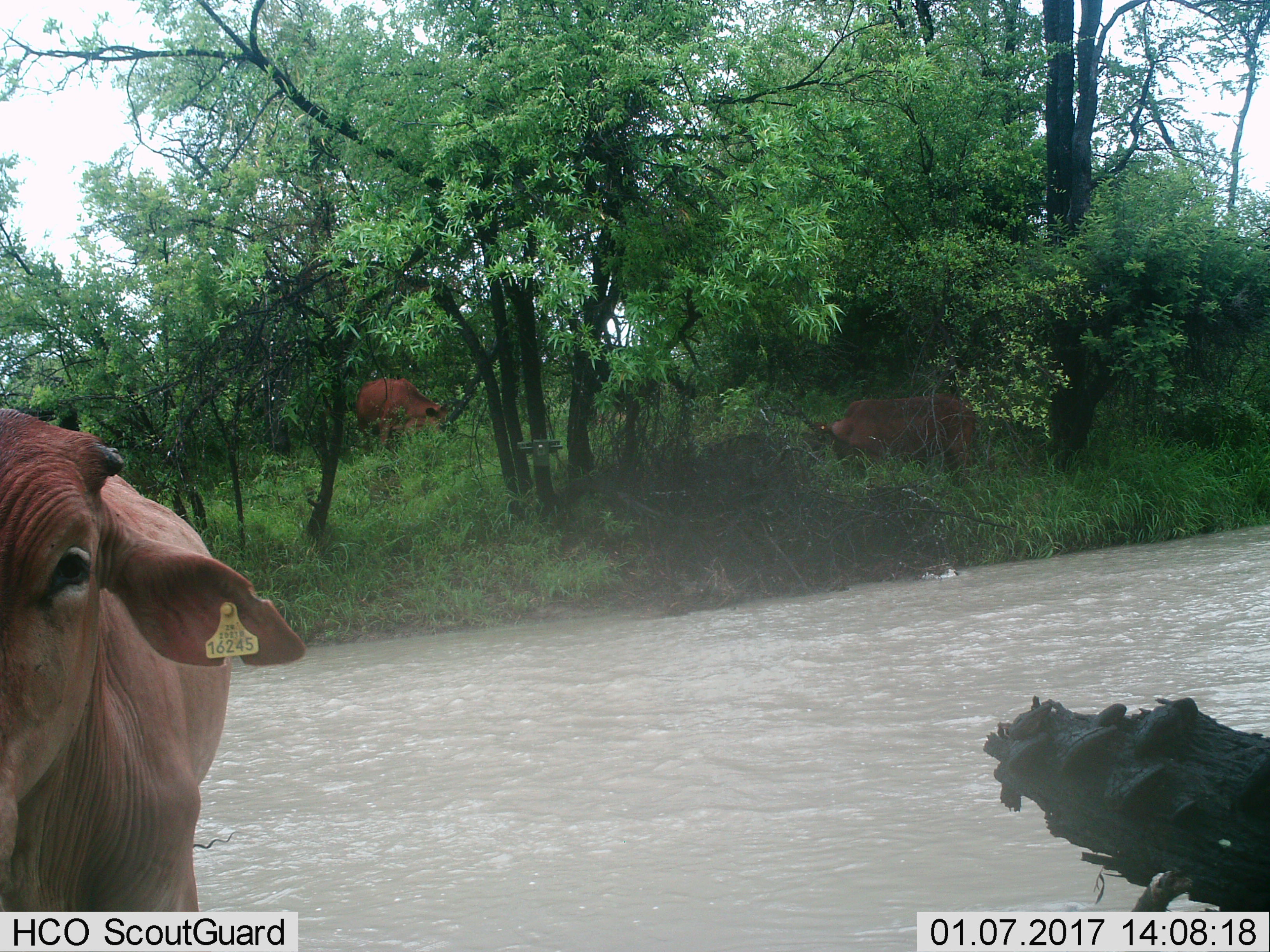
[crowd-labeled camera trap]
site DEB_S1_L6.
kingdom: Animalia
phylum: Chordata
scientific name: Vertebrata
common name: domestic animal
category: domesticanimal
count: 3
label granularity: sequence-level